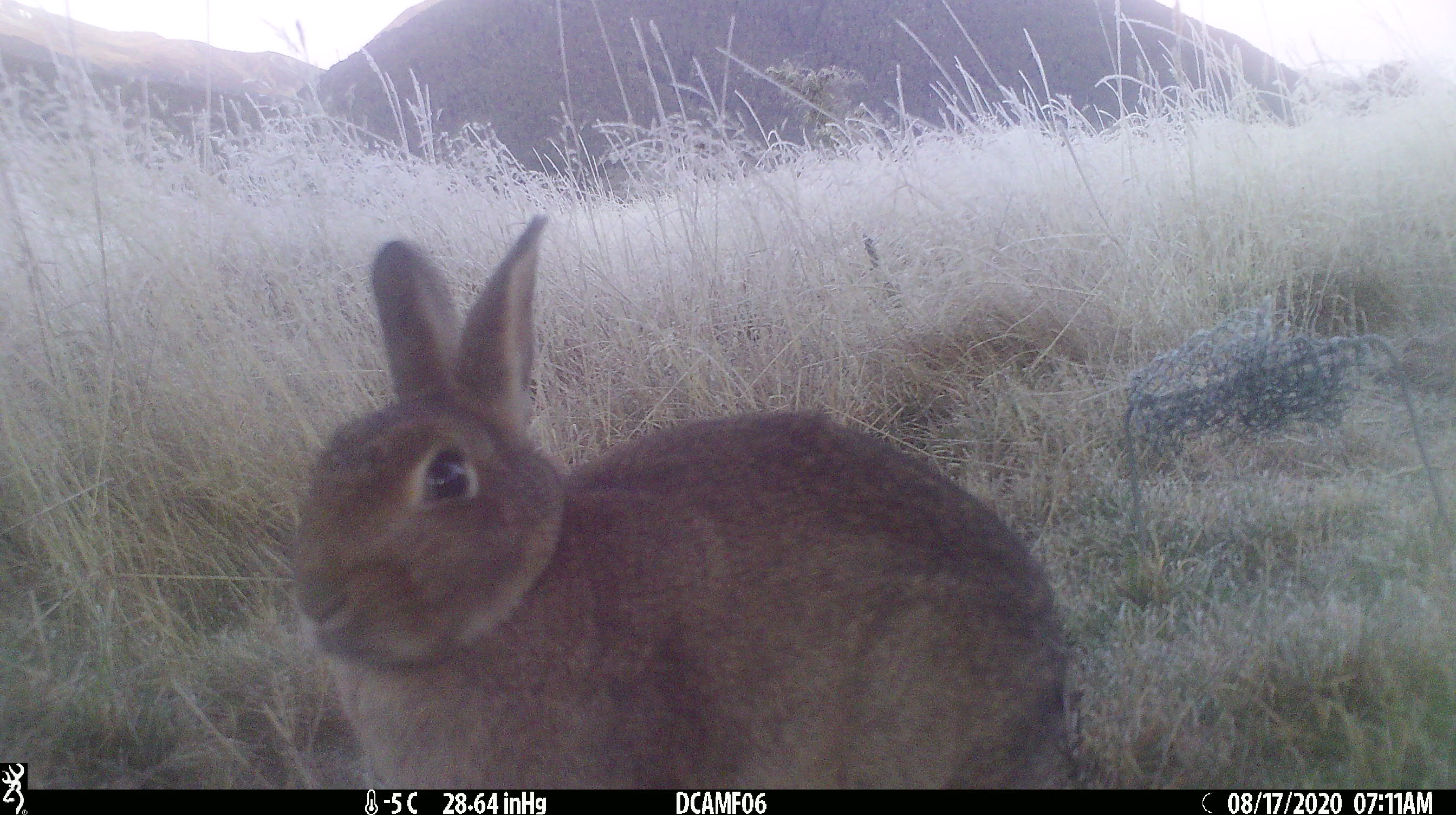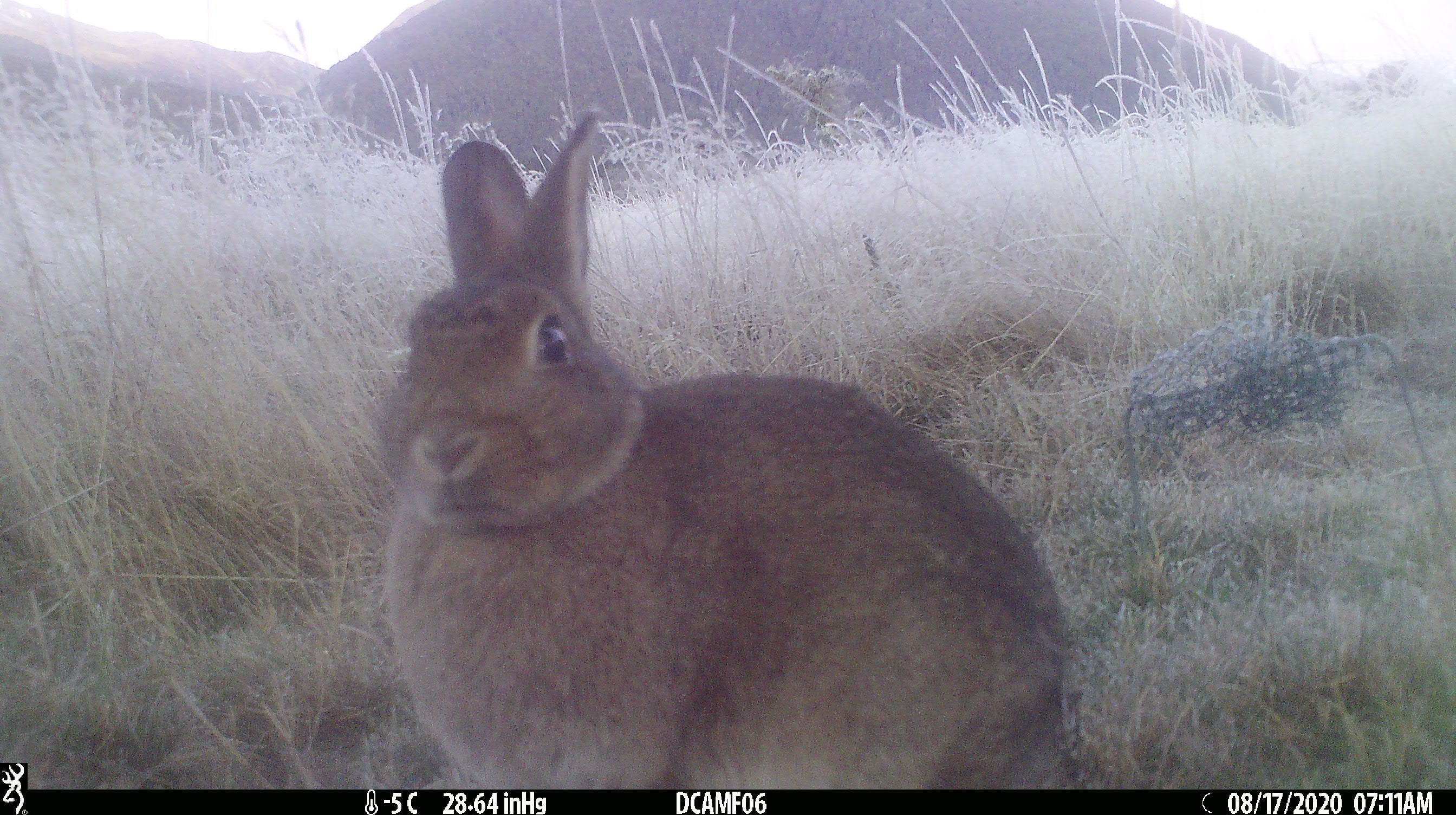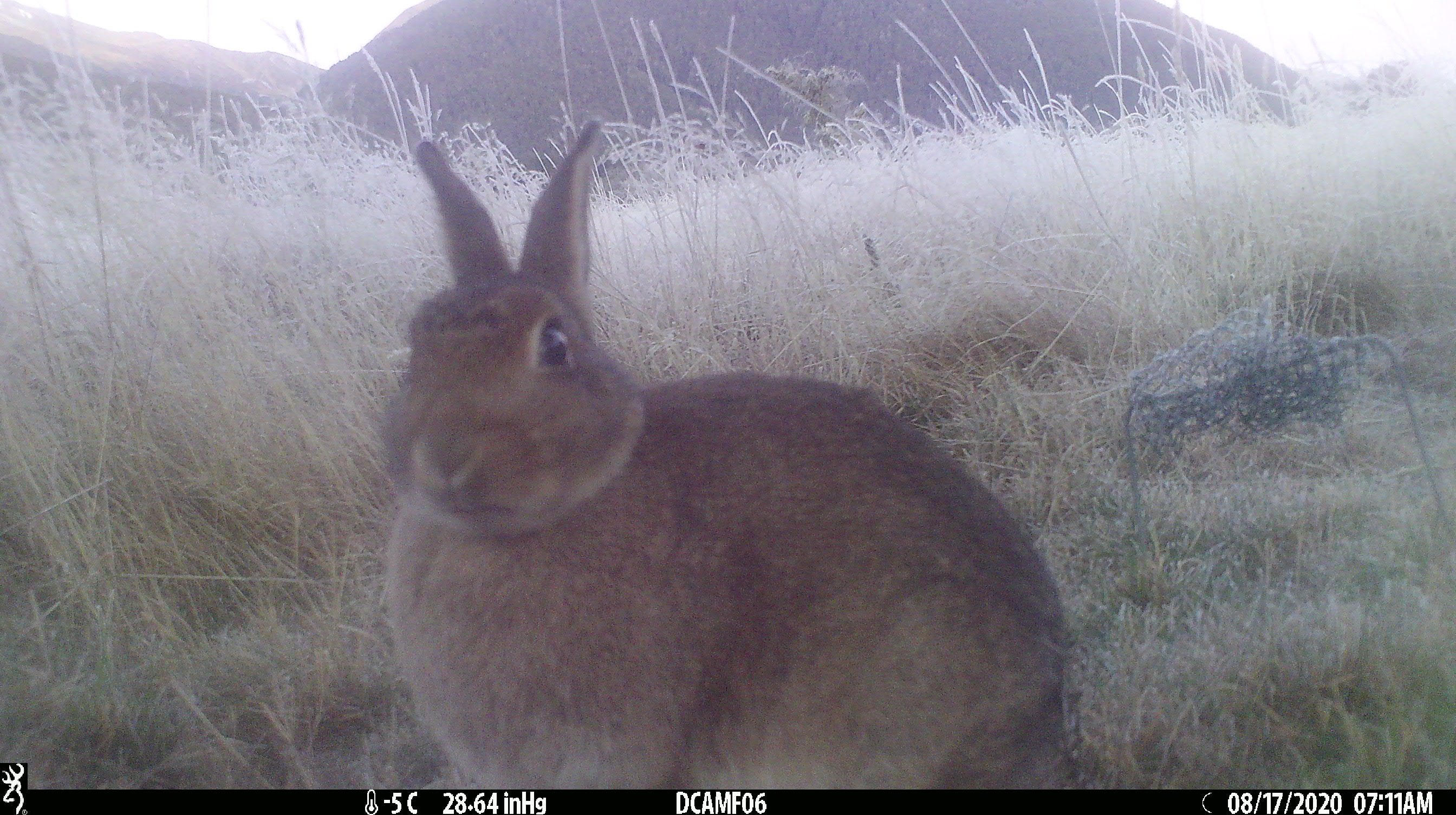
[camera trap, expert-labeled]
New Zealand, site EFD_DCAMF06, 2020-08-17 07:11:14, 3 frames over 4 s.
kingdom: Animalia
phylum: Chordata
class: Mammalia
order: Lagomorpha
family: Leporidae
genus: Oryctolagus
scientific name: Oryctolagus cuniculus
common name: european rabbit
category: rabbit